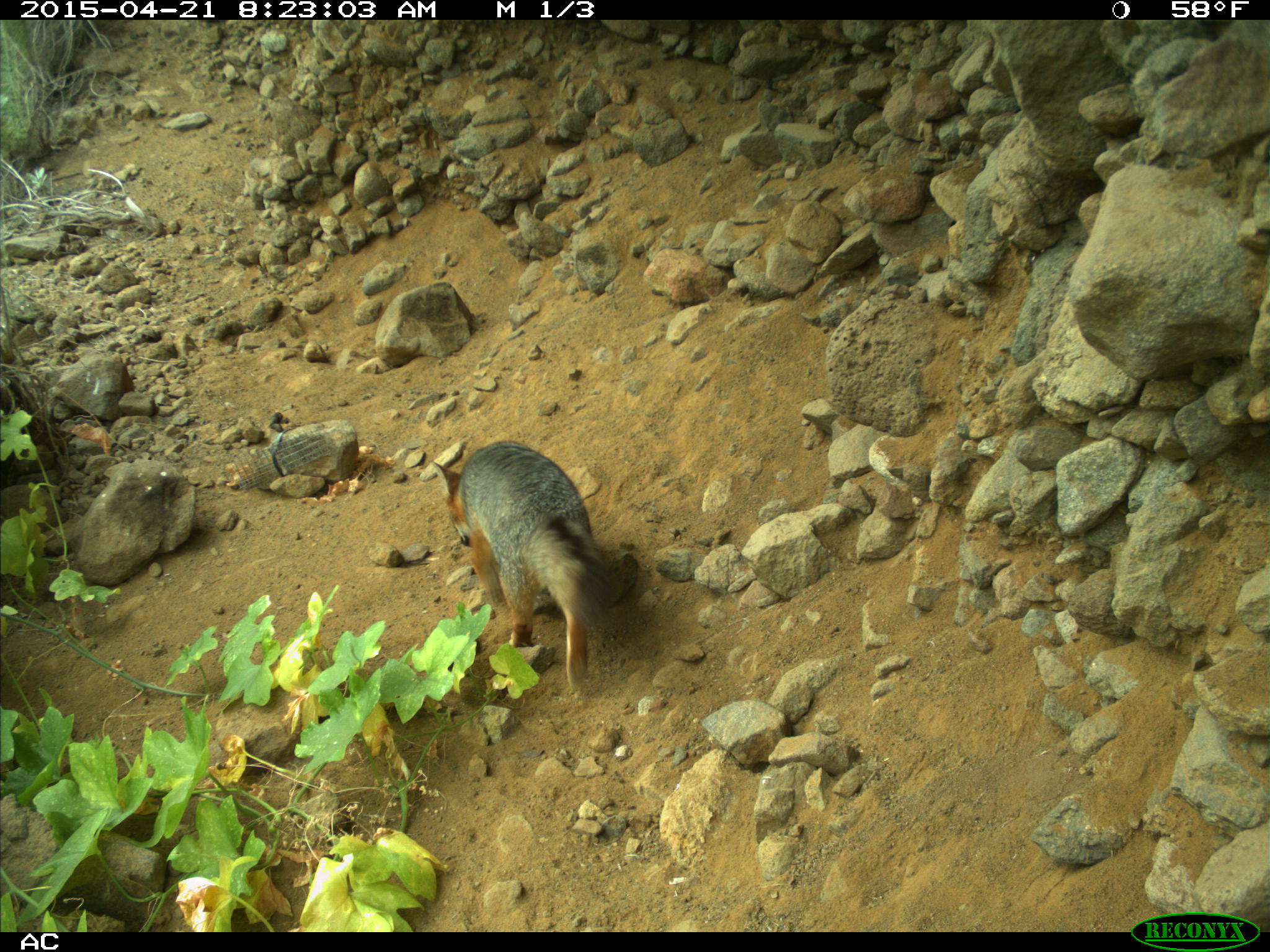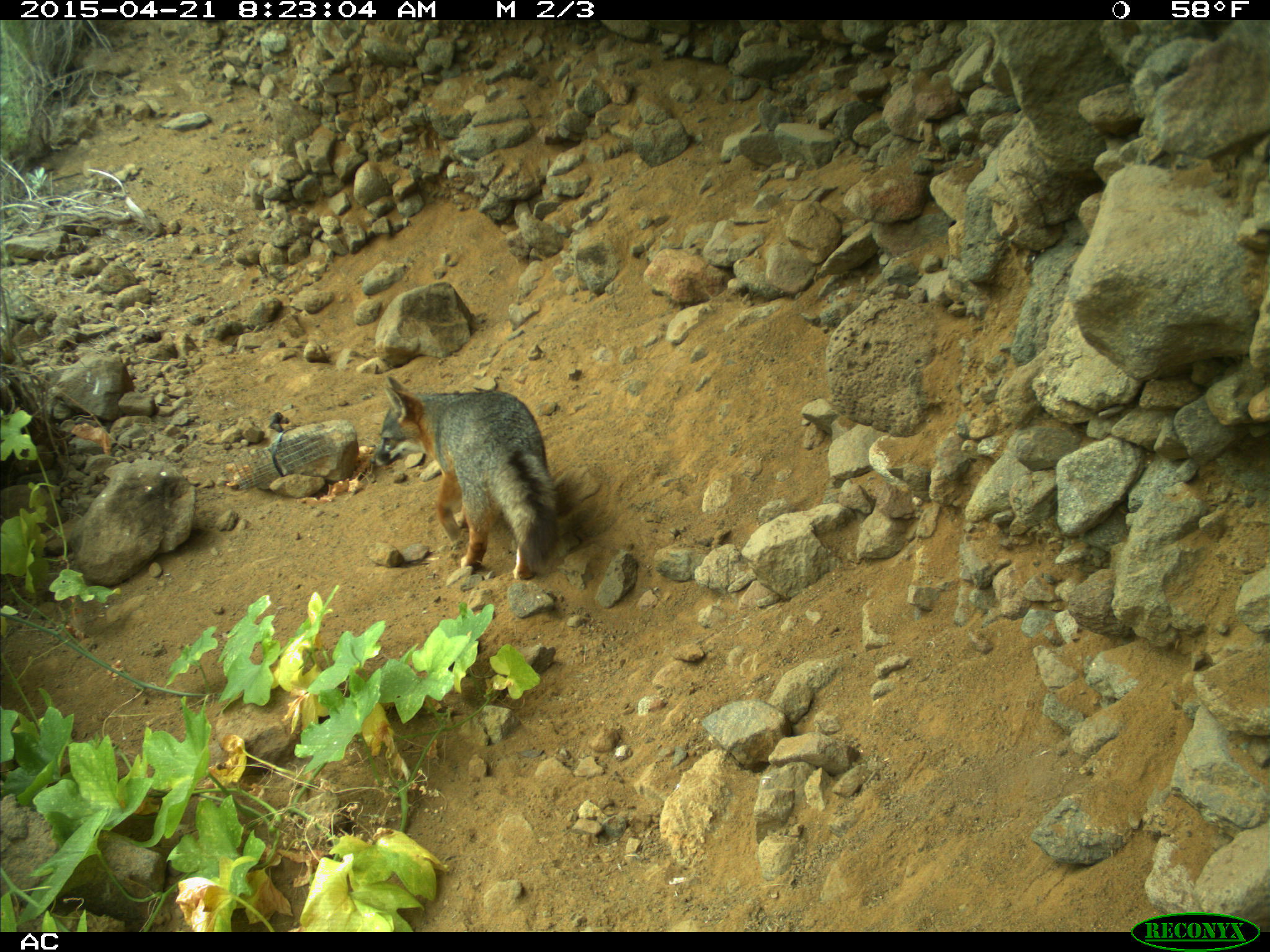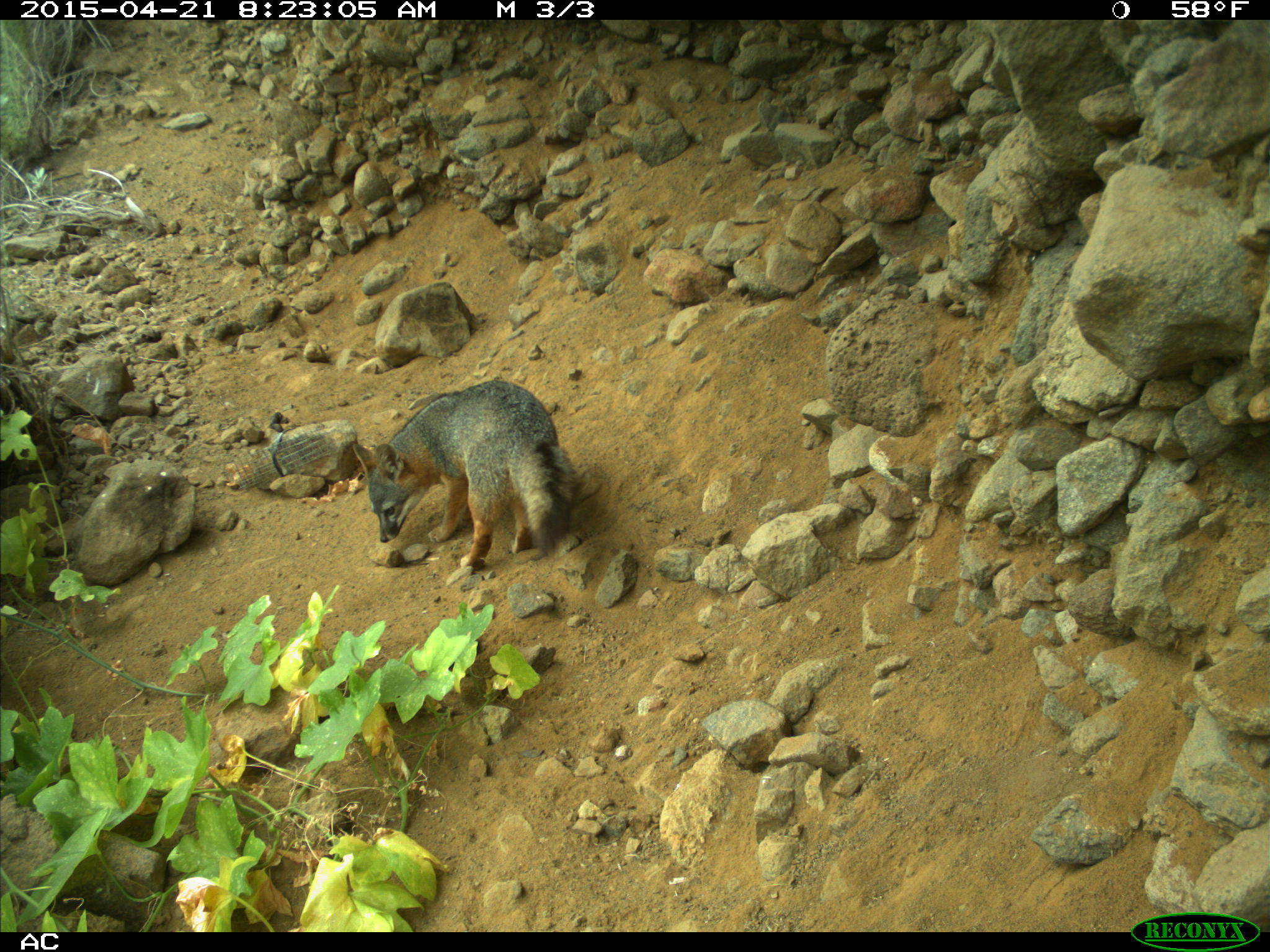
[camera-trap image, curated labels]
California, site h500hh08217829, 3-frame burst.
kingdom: Animalia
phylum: Chordata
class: Mammalia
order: Carnivora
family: Canidae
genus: Urocyon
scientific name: Urocyon littoralis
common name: island fox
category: fox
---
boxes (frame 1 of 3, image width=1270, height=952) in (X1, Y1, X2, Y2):
fox: (429, 440, 626, 692)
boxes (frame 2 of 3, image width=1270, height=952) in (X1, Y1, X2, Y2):
fox: (370, 376, 556, 580)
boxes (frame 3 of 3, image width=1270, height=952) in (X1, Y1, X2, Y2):
fox: (351, 379, 575, 567)